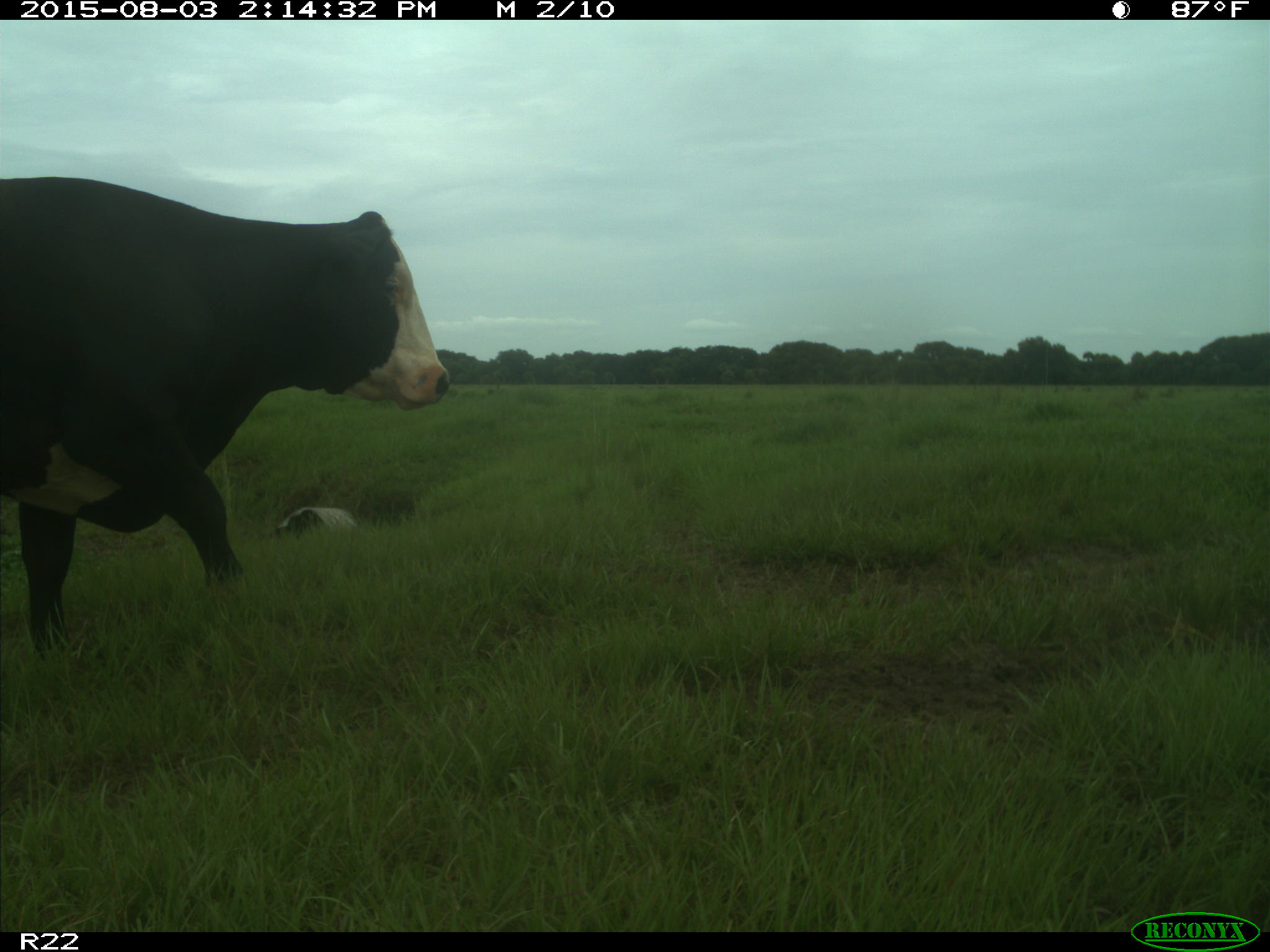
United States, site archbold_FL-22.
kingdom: Animalia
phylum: Chordata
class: Mammalia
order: Artiodactyla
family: Bovidae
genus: Bos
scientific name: Bos taurus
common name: domestic cow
Bos taurus (domestic cow).